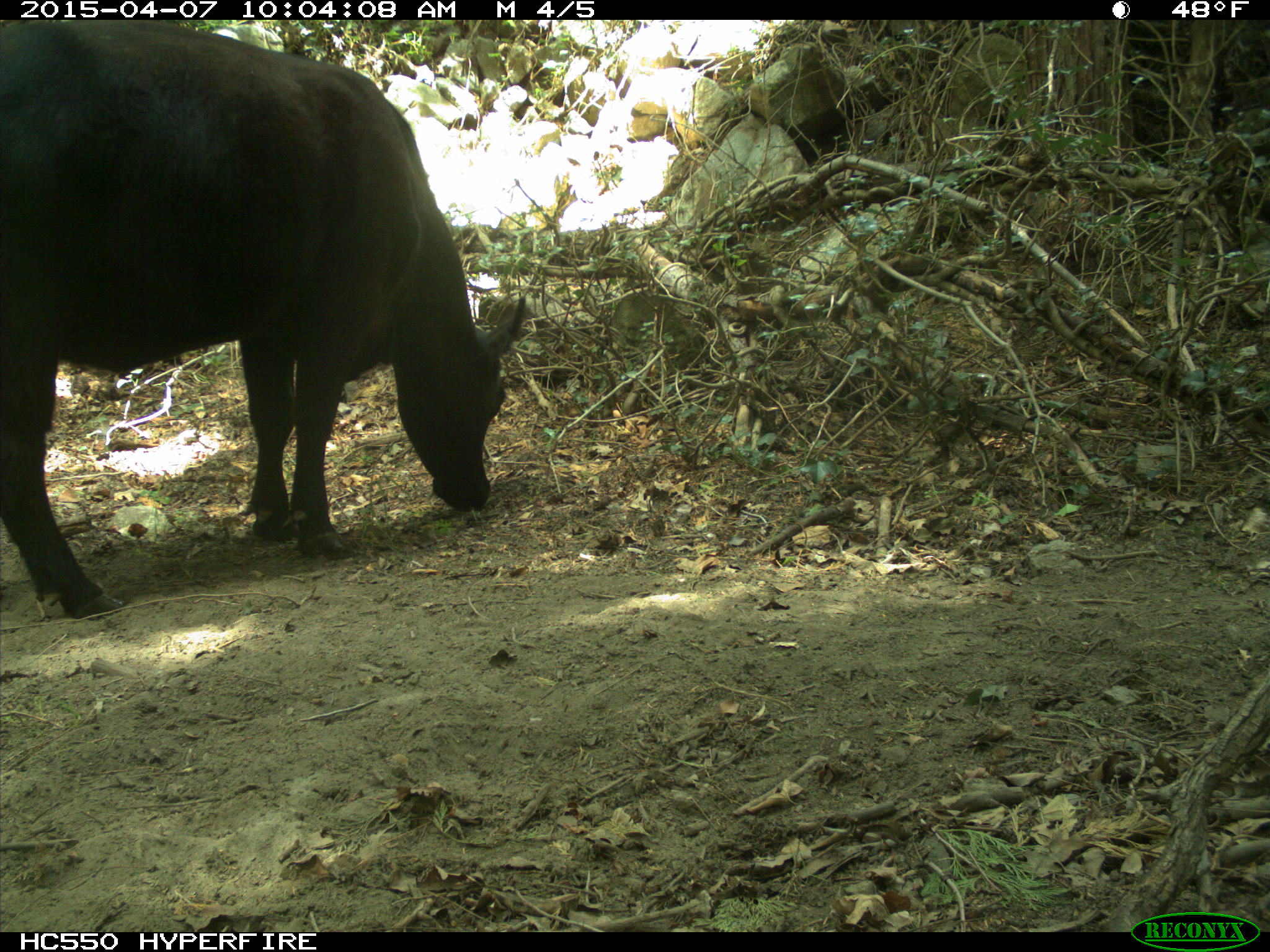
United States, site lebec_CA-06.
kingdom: Animalia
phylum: Chordata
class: Mammalia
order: Artiodactyla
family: Bovidae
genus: Bos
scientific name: Bos taurus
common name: domestic cow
Bos taurus (domestic cow).